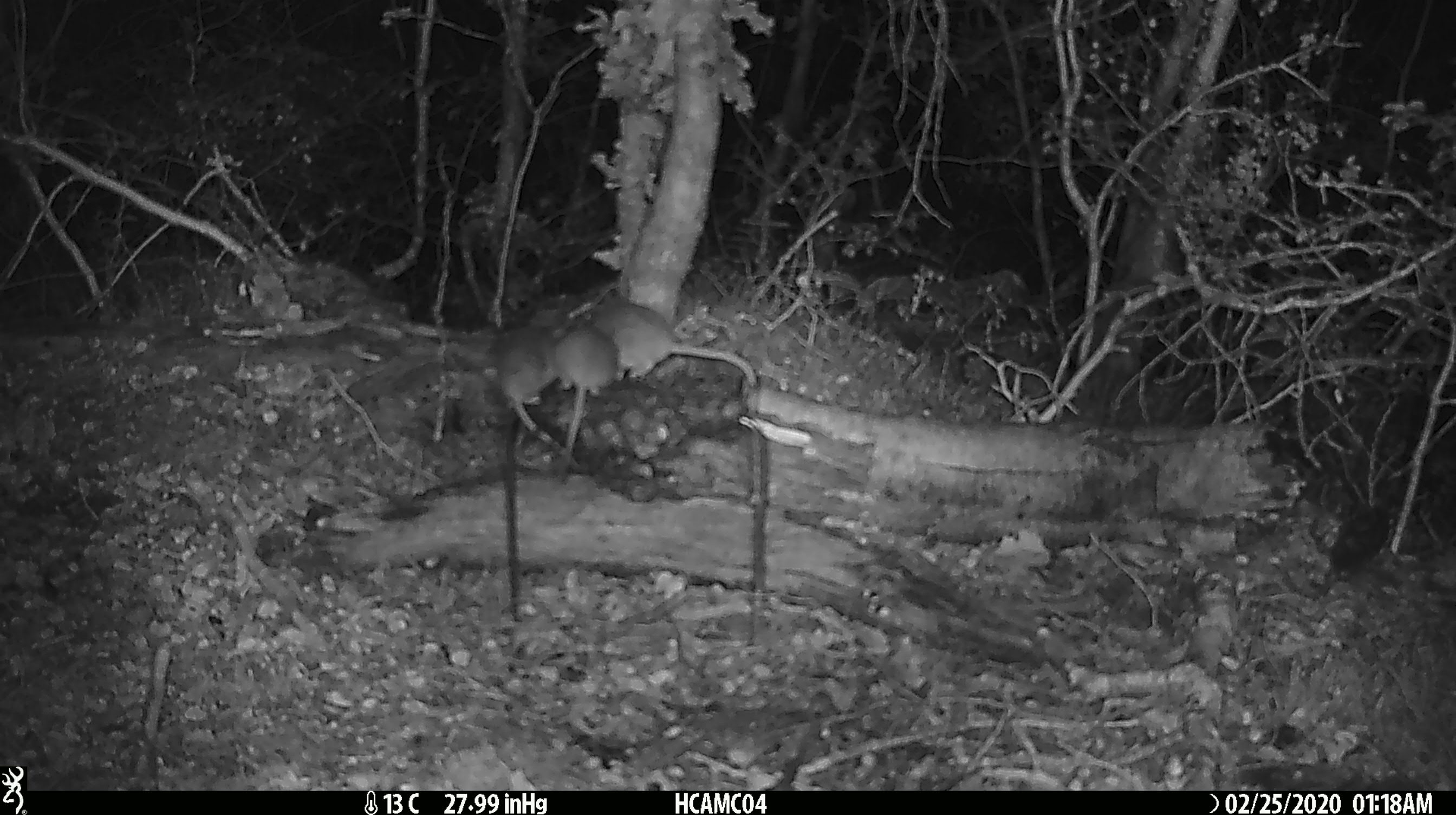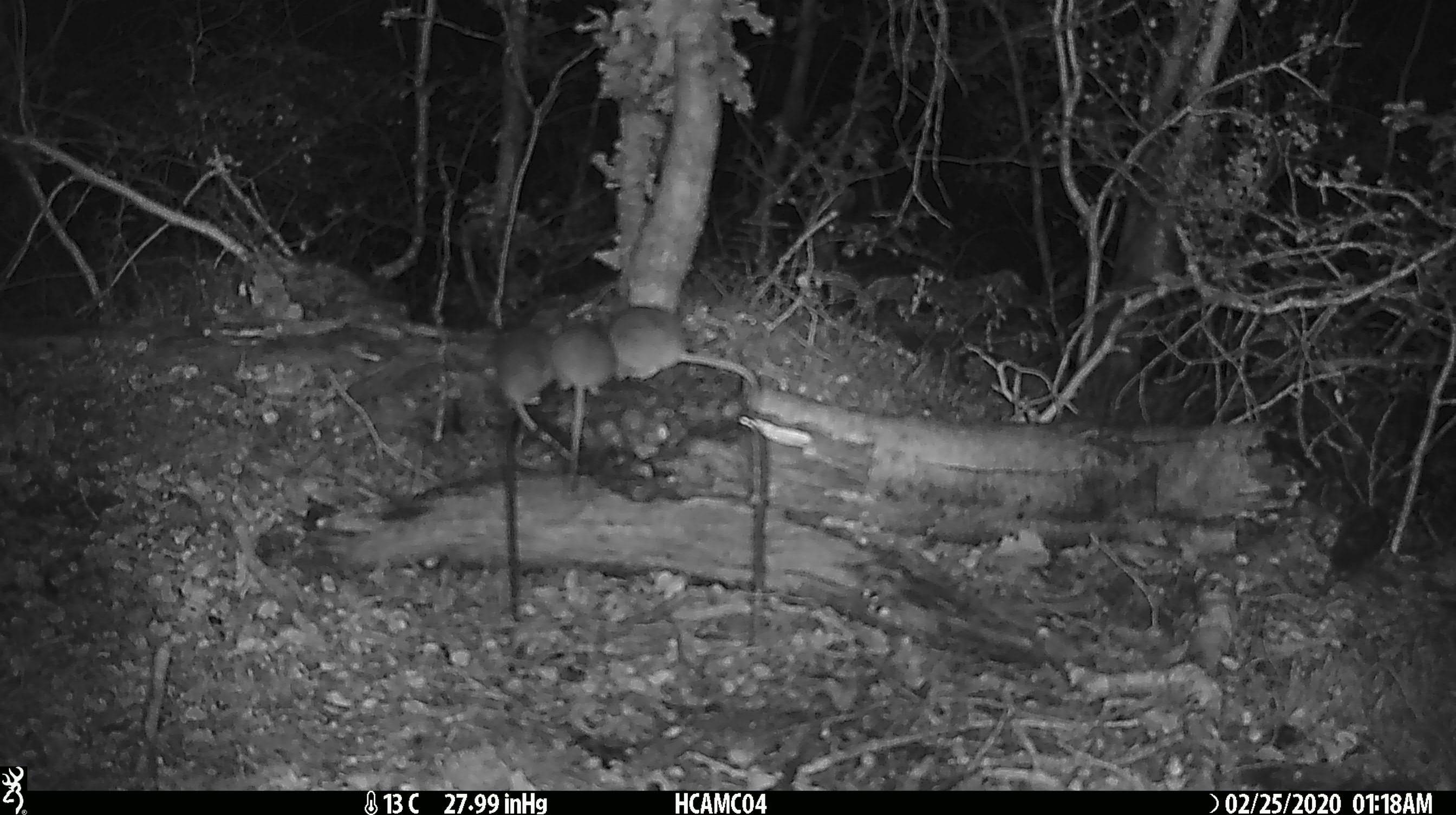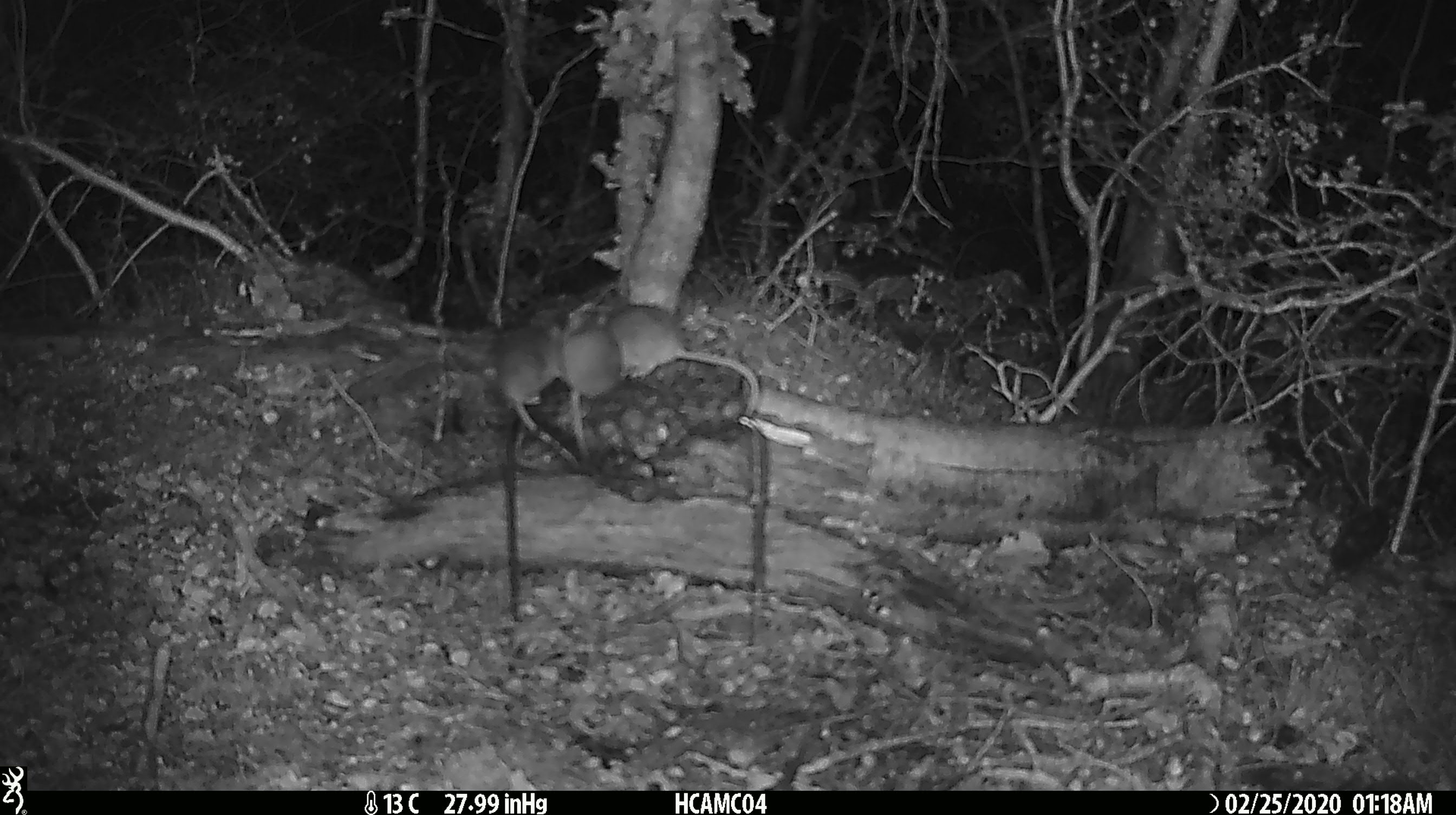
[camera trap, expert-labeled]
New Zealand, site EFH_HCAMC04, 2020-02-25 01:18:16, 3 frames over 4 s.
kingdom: Animalia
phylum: Chordata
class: Mammalia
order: Rodentia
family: Muridae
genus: Mus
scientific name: Mus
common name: mouse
Mouse (Mus).